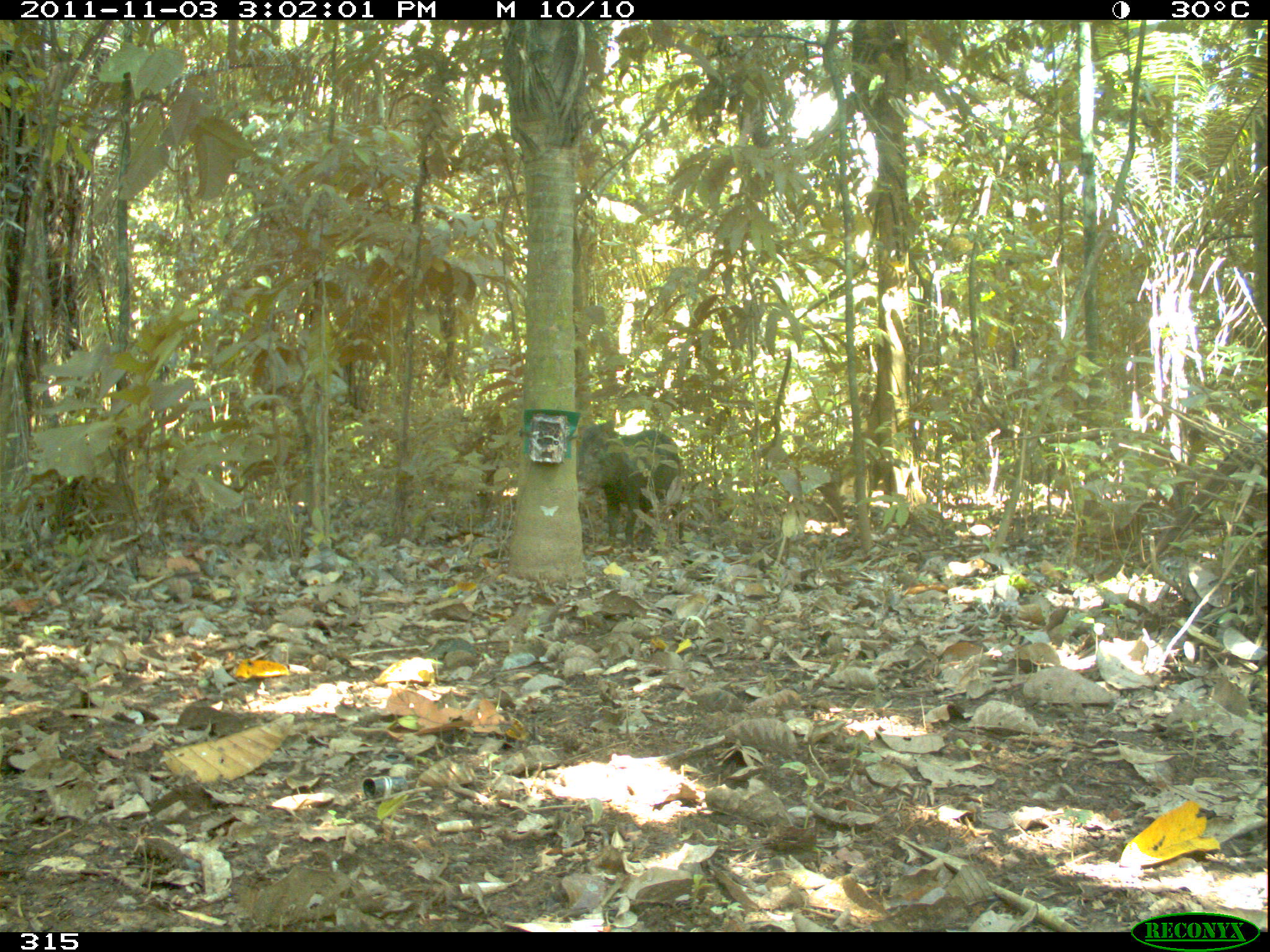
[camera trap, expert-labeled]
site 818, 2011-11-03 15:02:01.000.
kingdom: Animalia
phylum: Chordata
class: Mammalia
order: Artiodactyla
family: Tayassuidae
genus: Tayassu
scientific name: Tayassu pecari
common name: white-lipped peccary